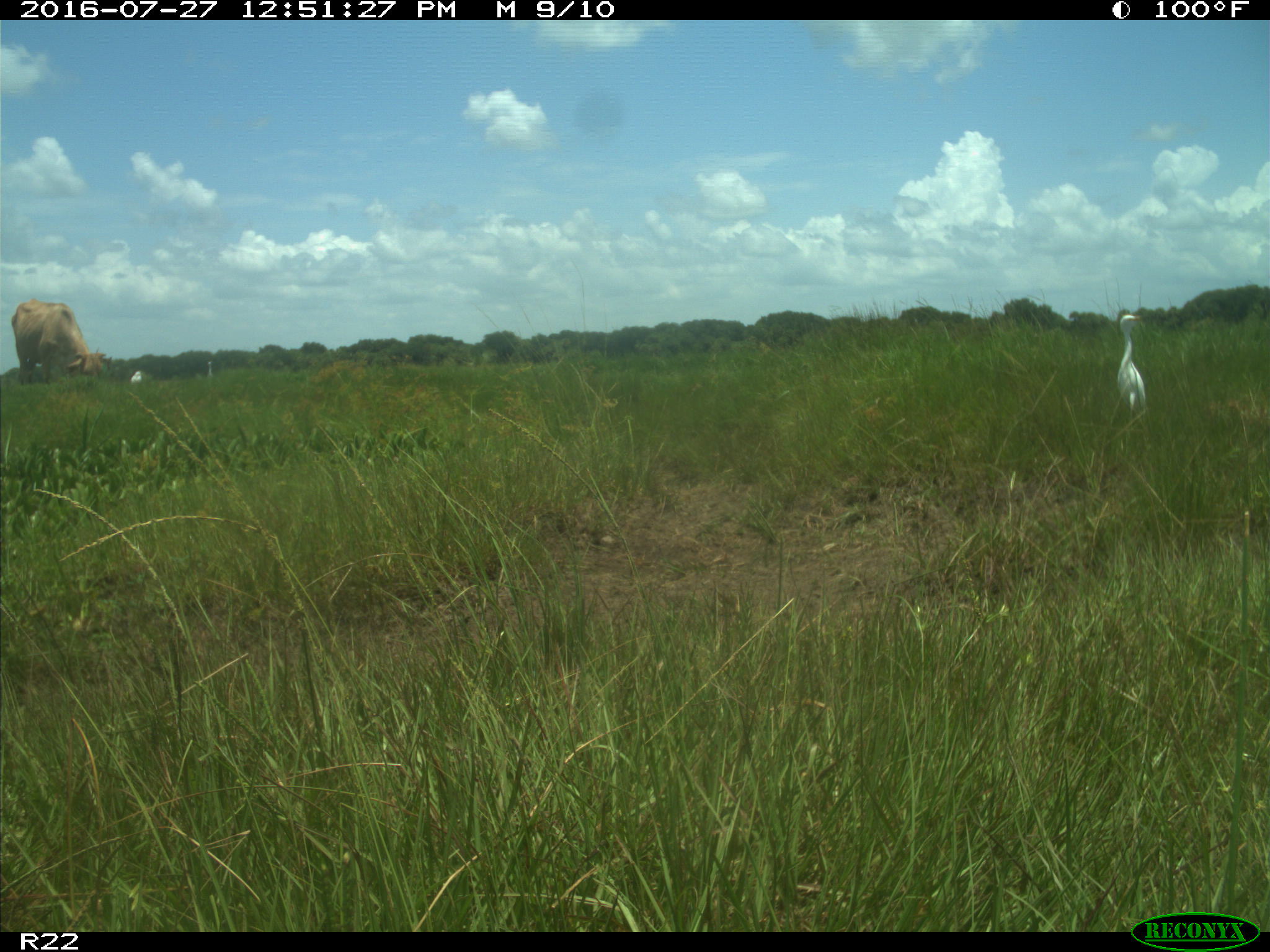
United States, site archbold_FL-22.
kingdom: Animalia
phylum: Chordata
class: Mammalia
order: Artiodactyla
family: Bovidae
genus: Bos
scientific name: Bos taurus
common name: domestic cow